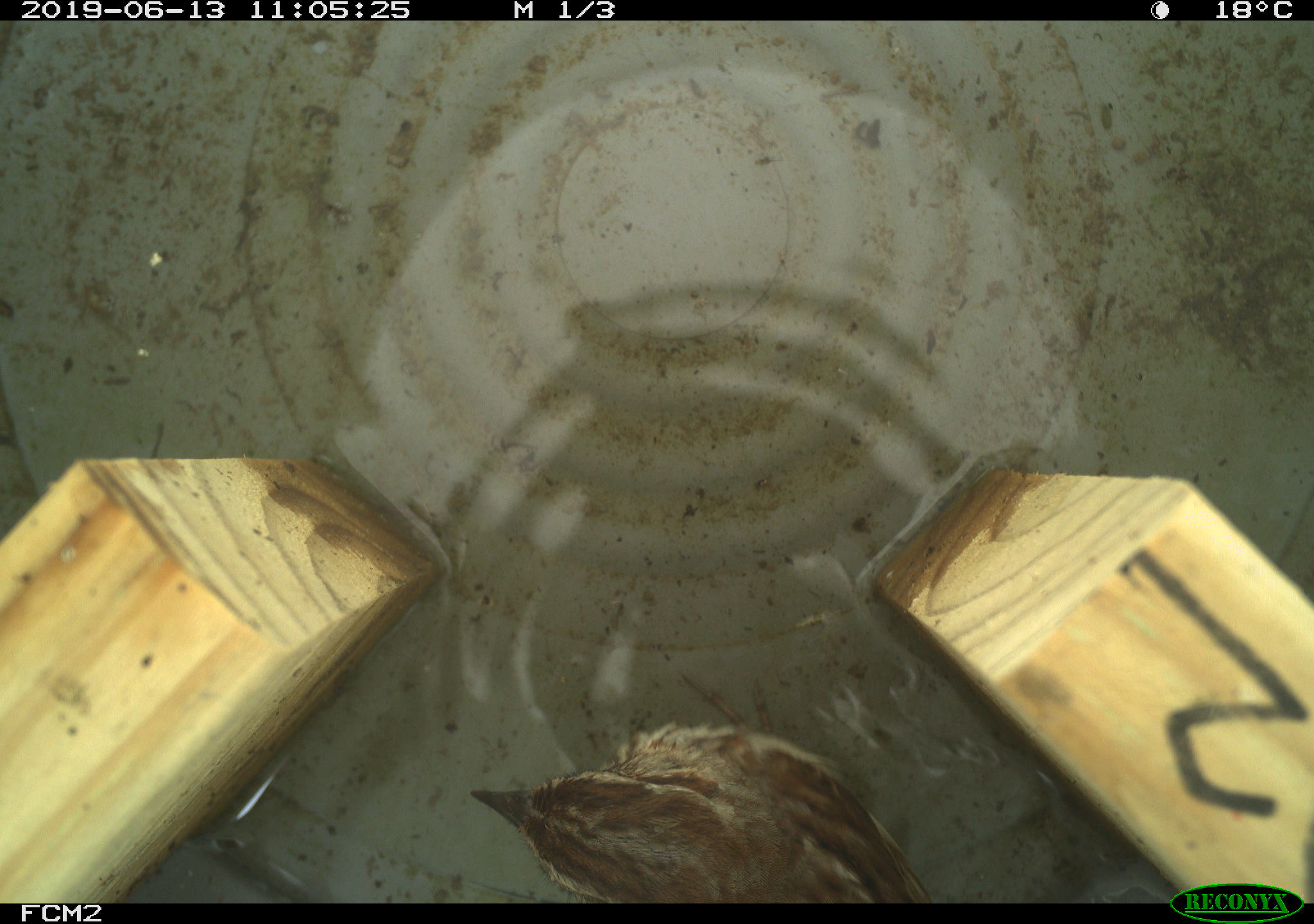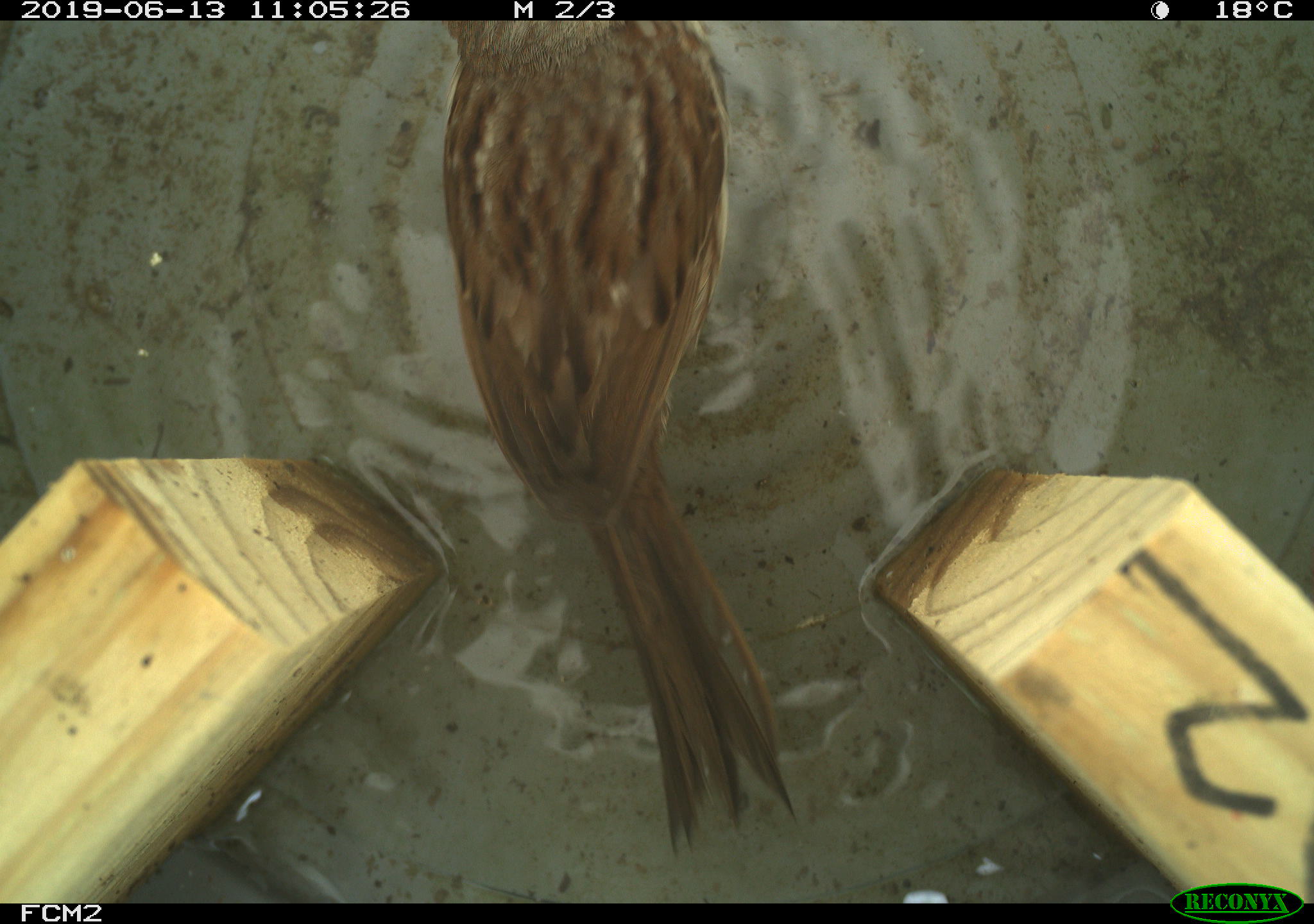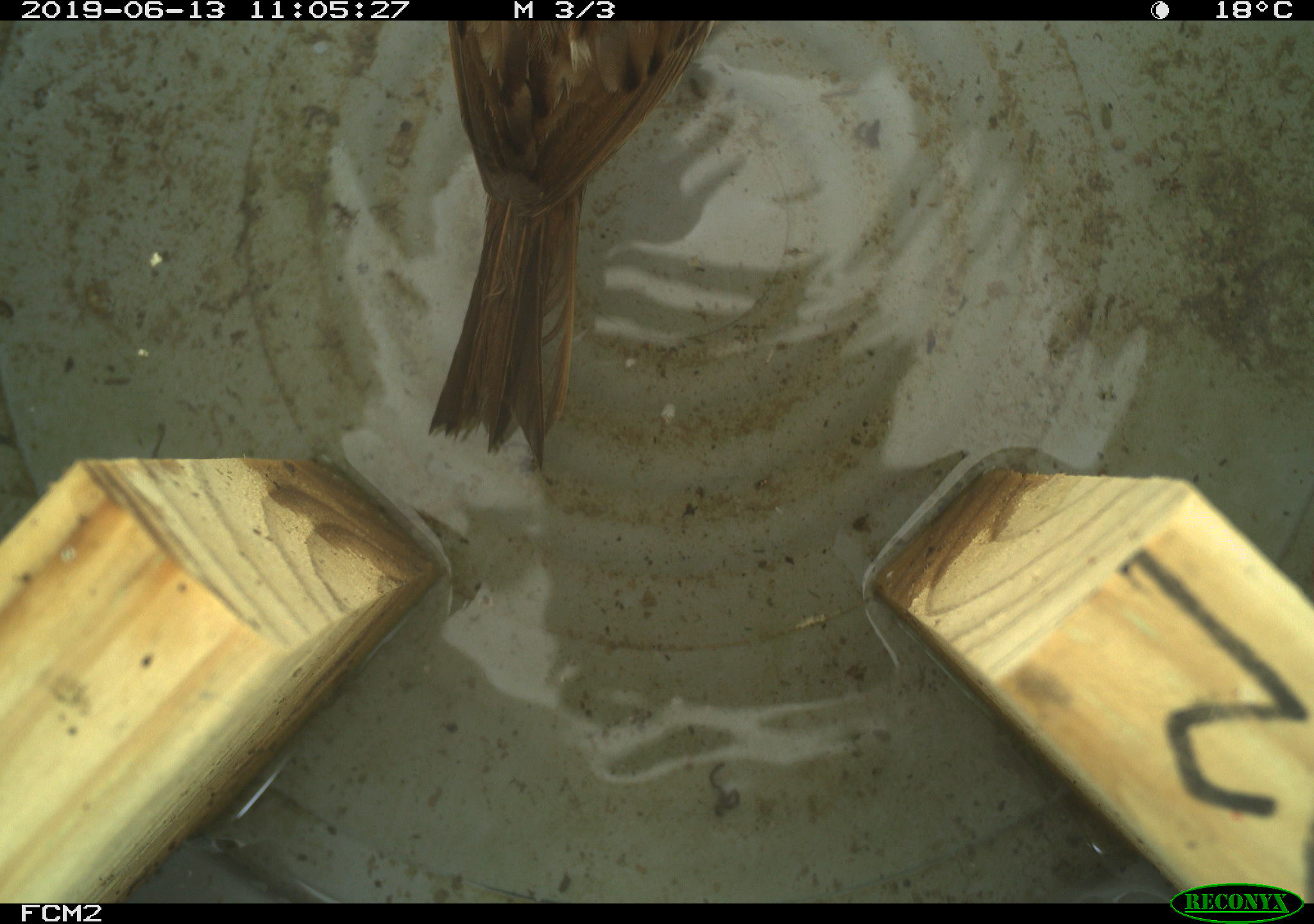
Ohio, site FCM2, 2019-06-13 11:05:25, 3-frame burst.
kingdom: Animalia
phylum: Chordata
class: Aves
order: Passeriformes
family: Passerellidae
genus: Melospiza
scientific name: Melospiza melodia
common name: song sparrow